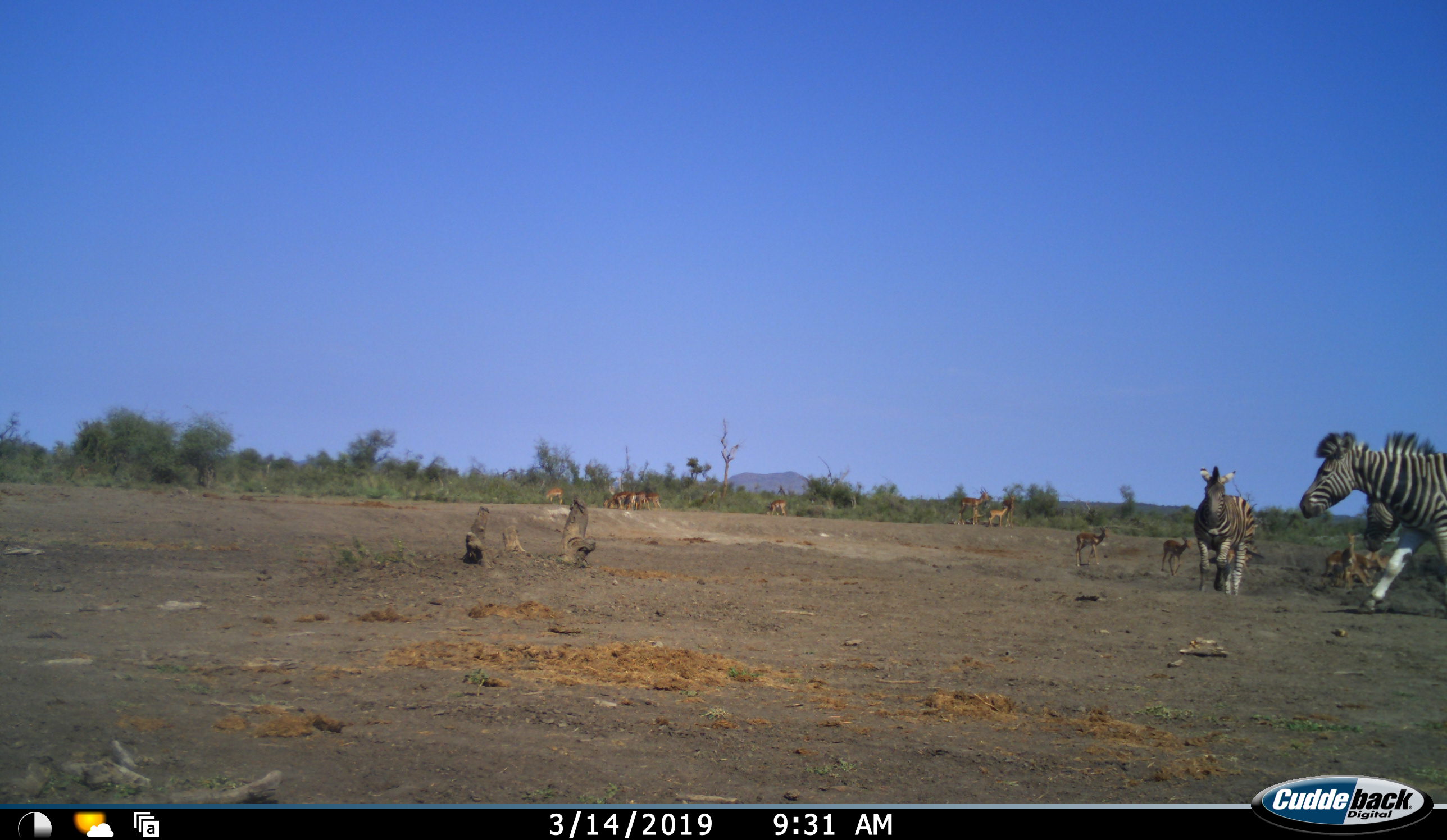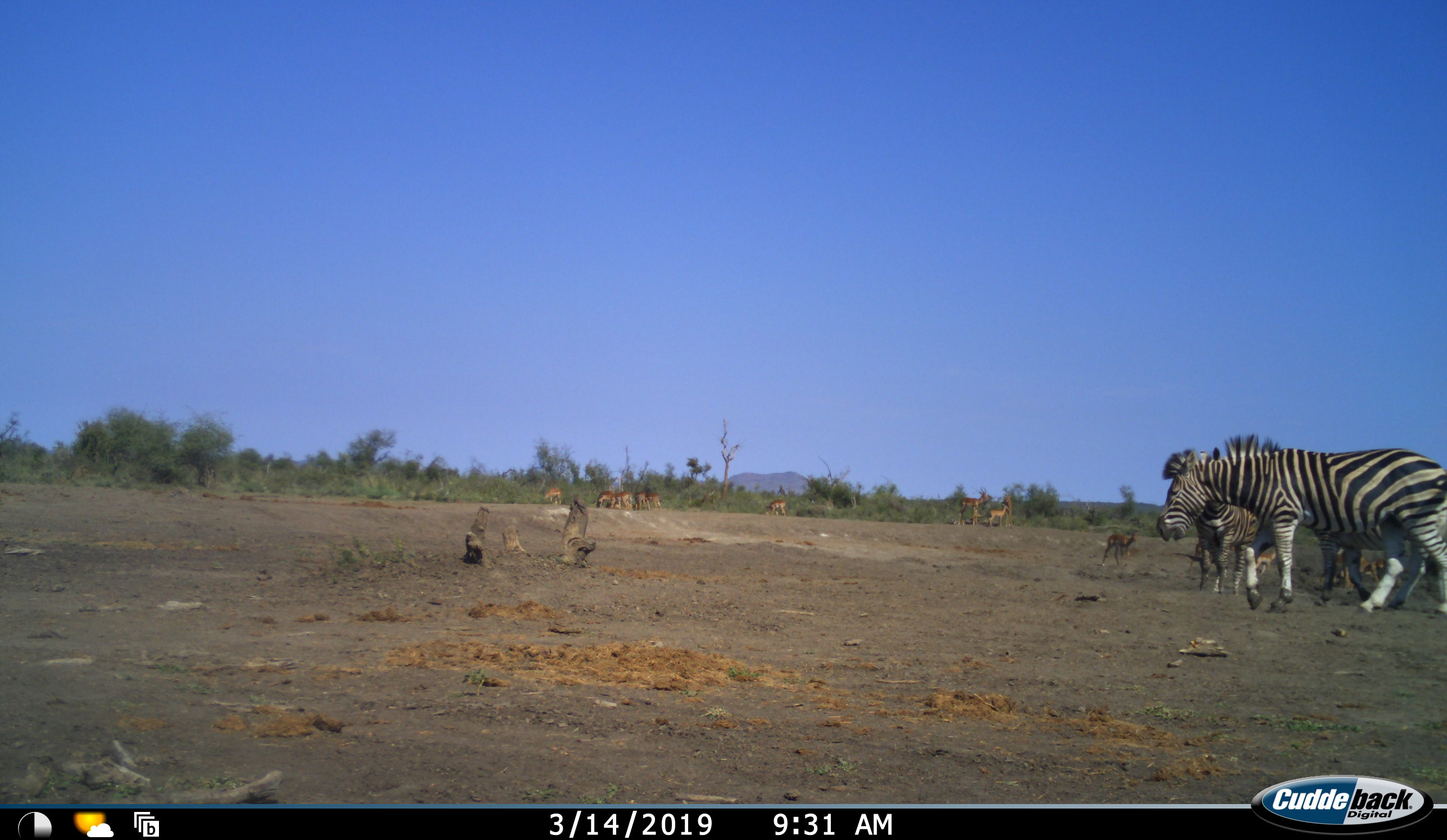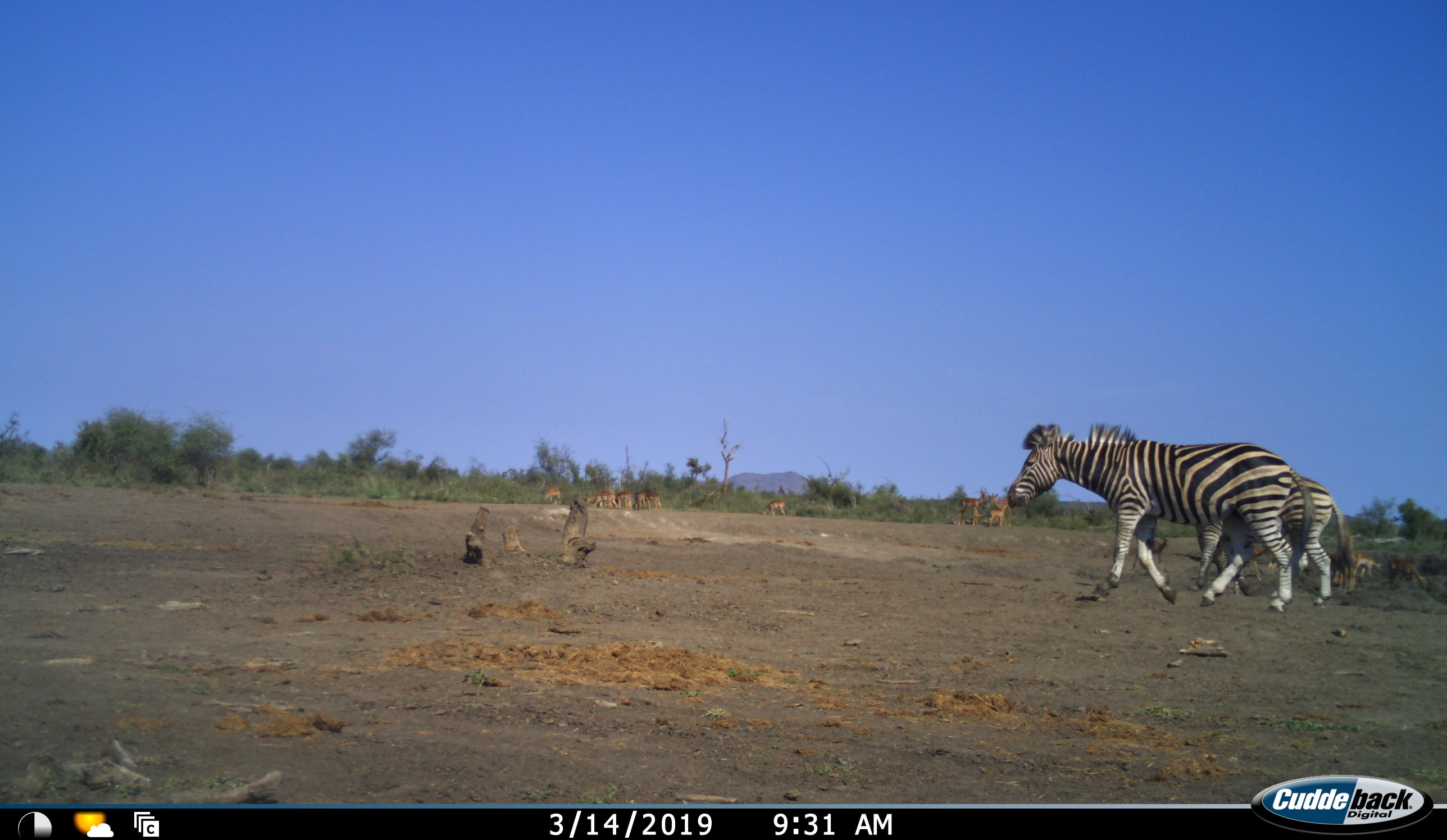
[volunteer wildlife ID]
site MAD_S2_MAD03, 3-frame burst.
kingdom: Animalia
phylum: Chordata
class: Mammalia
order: Perissodactyla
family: Equidae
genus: Equus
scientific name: Equus quagga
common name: plains zebra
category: zebraplains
Zebraplains (plains zebra) (Equus quagga), count 3. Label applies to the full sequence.